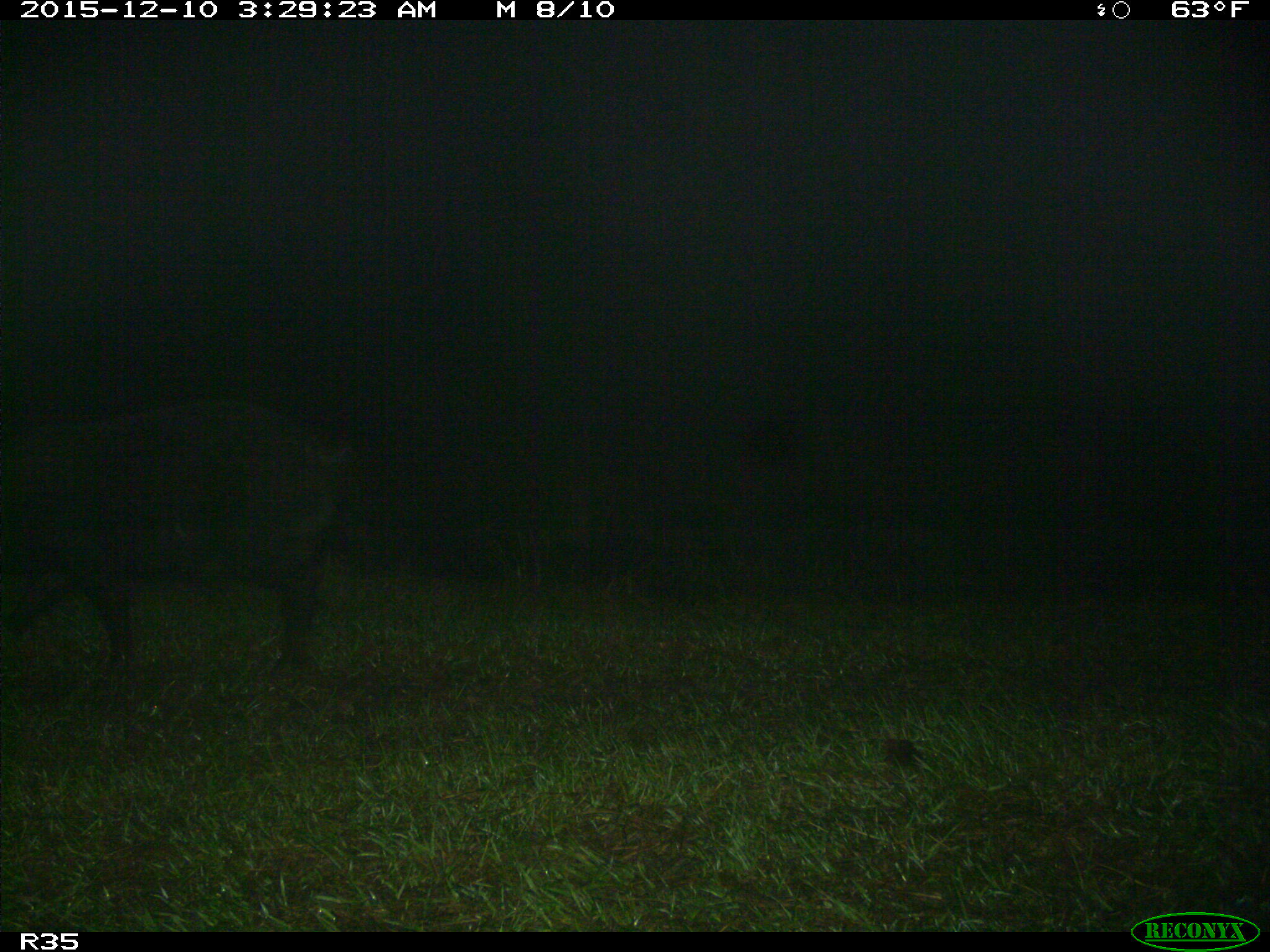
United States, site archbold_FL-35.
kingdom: Animalia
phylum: Chordata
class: Mammalia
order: Artiodactyla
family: Suidae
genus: Sus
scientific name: Sus scrofa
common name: wild boar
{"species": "Sus scrofa (wild boar)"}